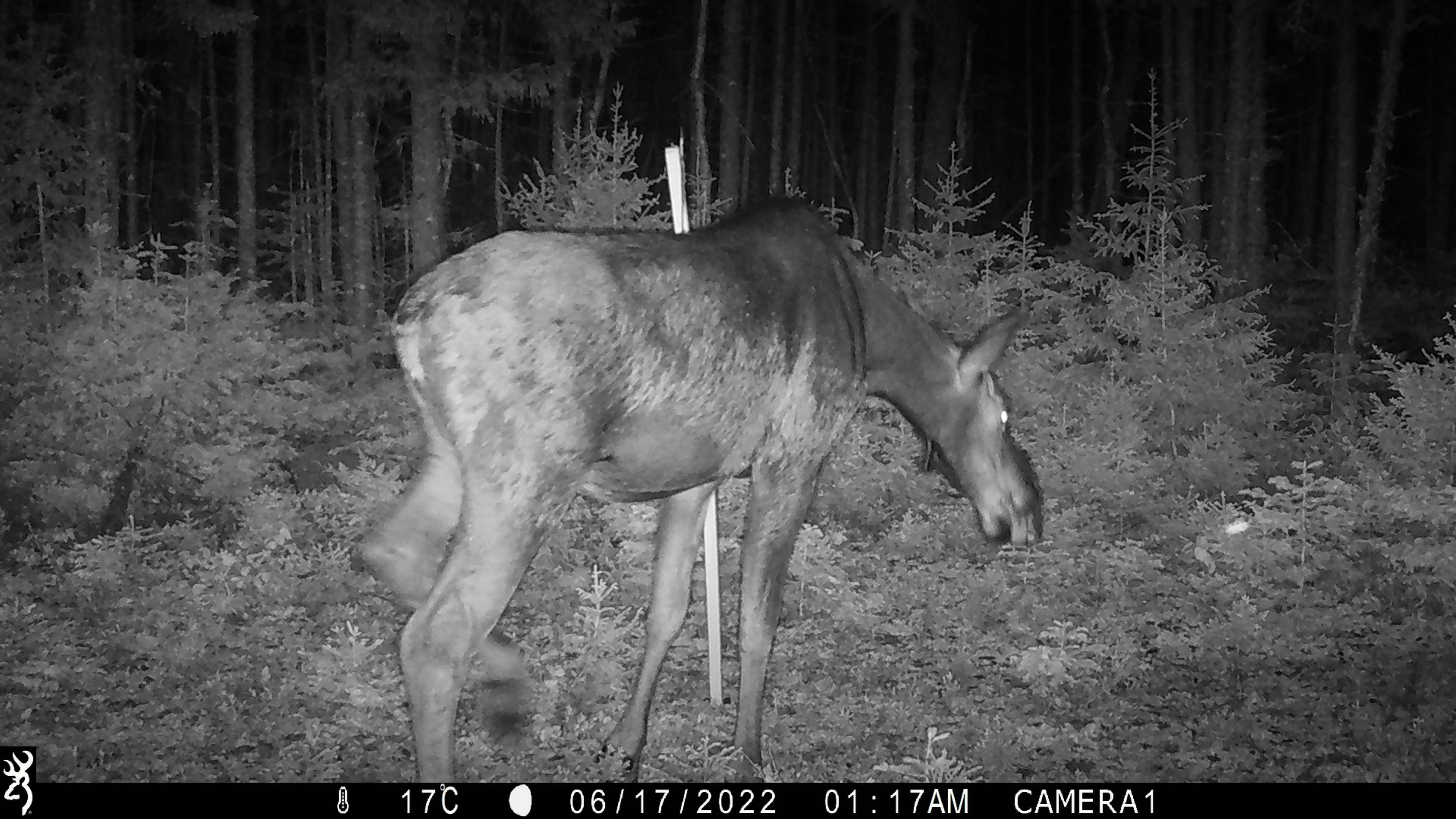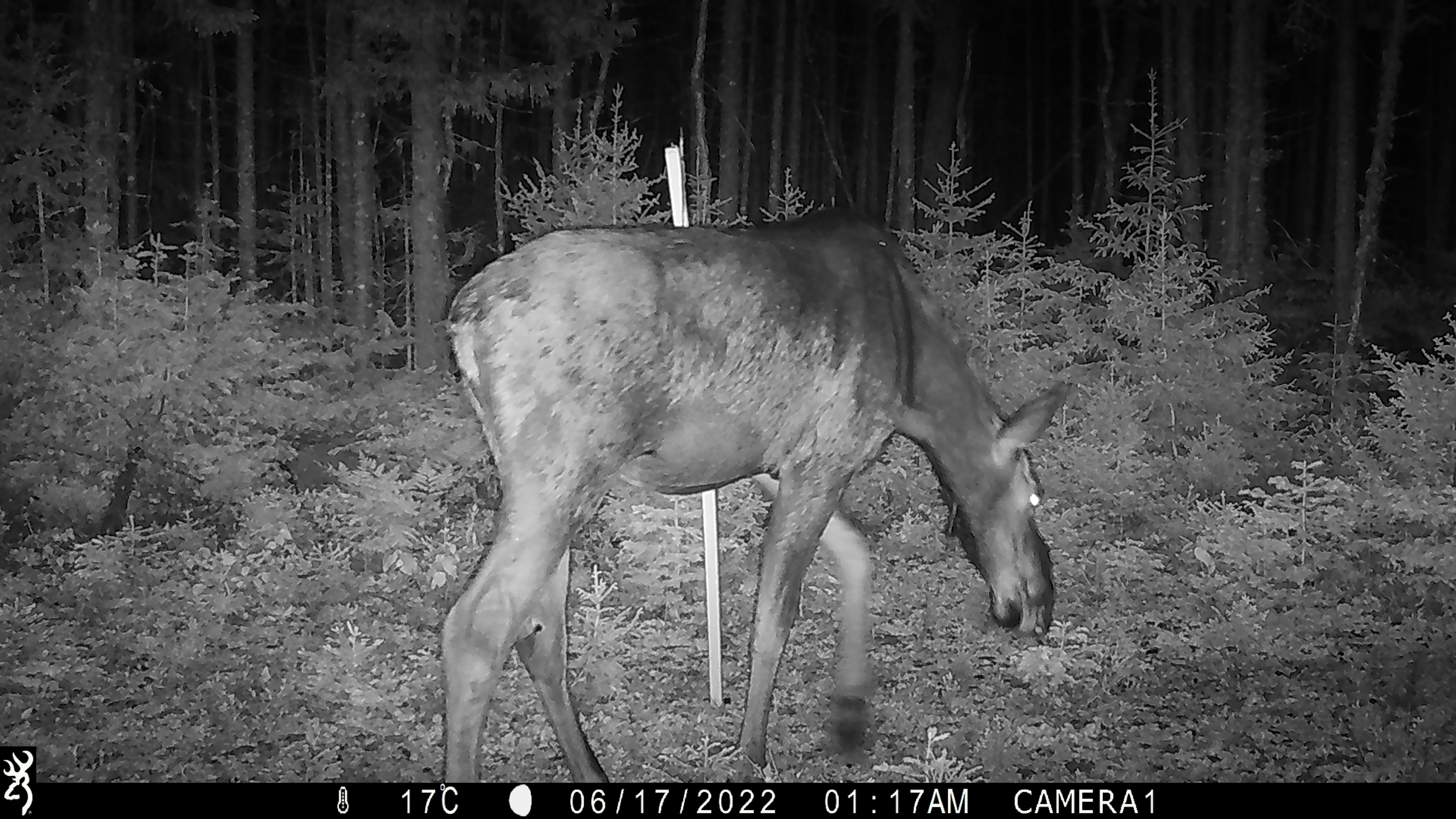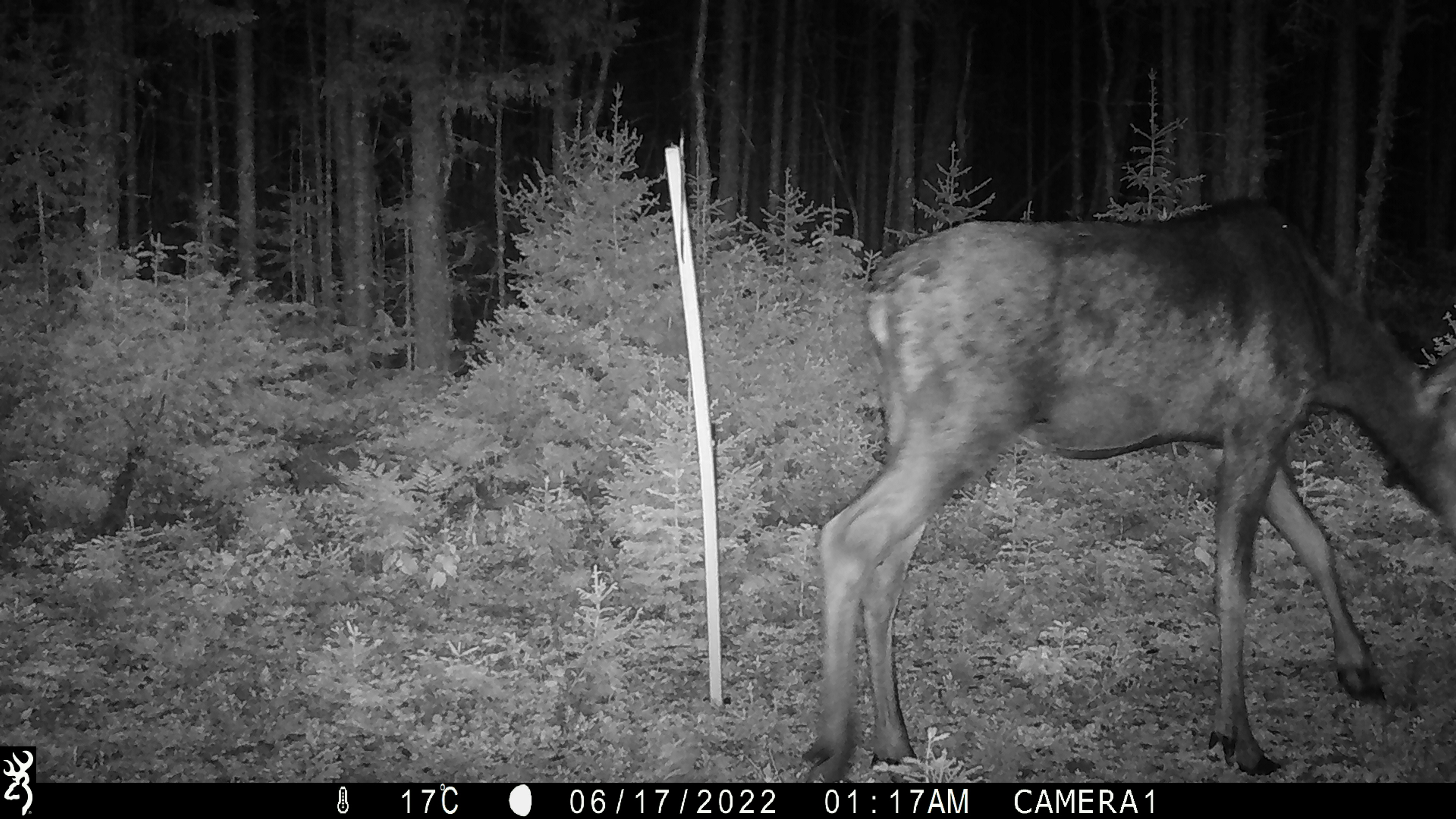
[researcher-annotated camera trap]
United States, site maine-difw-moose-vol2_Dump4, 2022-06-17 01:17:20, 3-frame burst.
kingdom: Animalia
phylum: Chordata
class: Mammalia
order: Artiodactyla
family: Cervidae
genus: Alces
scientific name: Alces alces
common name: moose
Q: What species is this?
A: Moose (Alces alces).